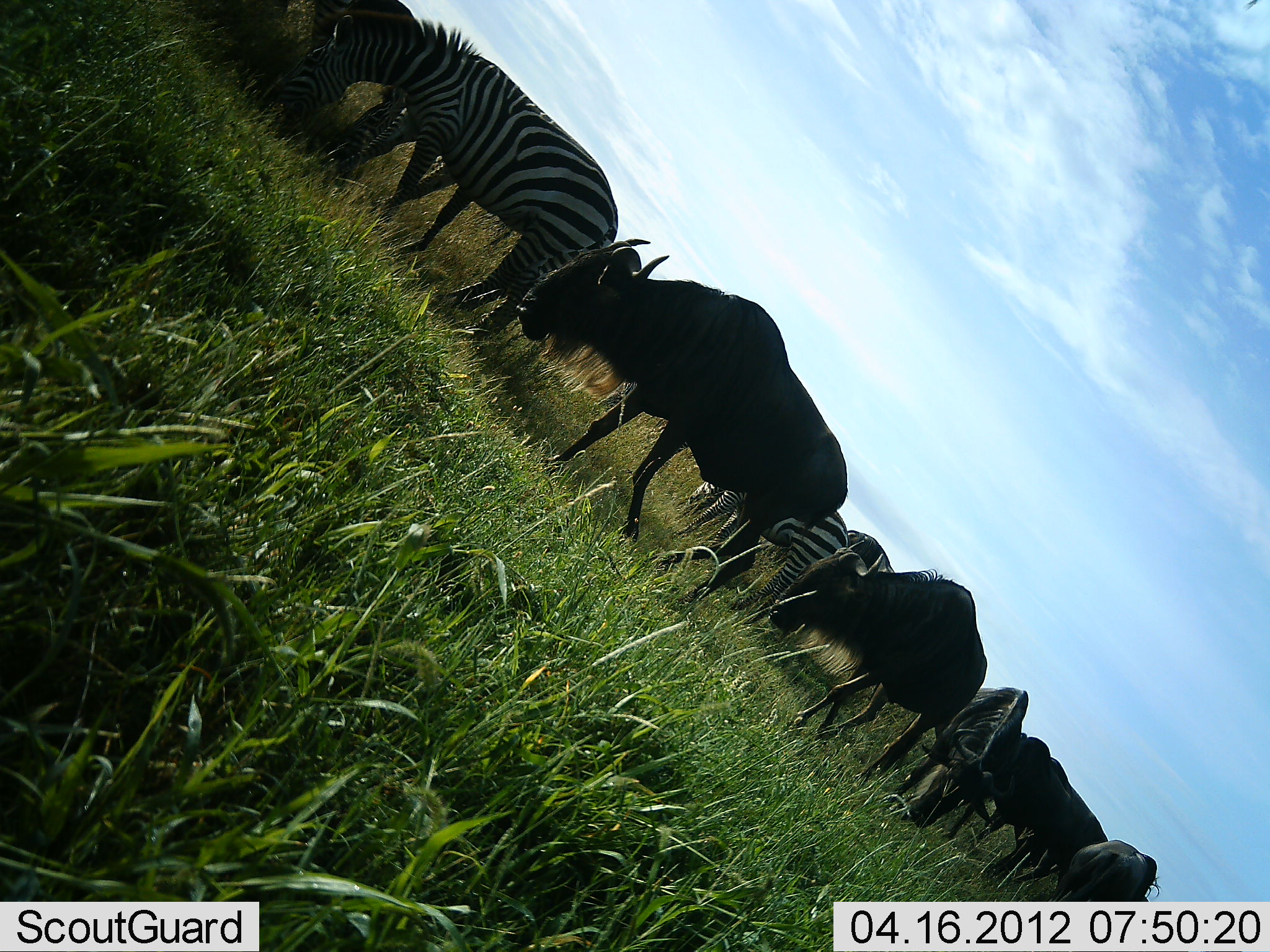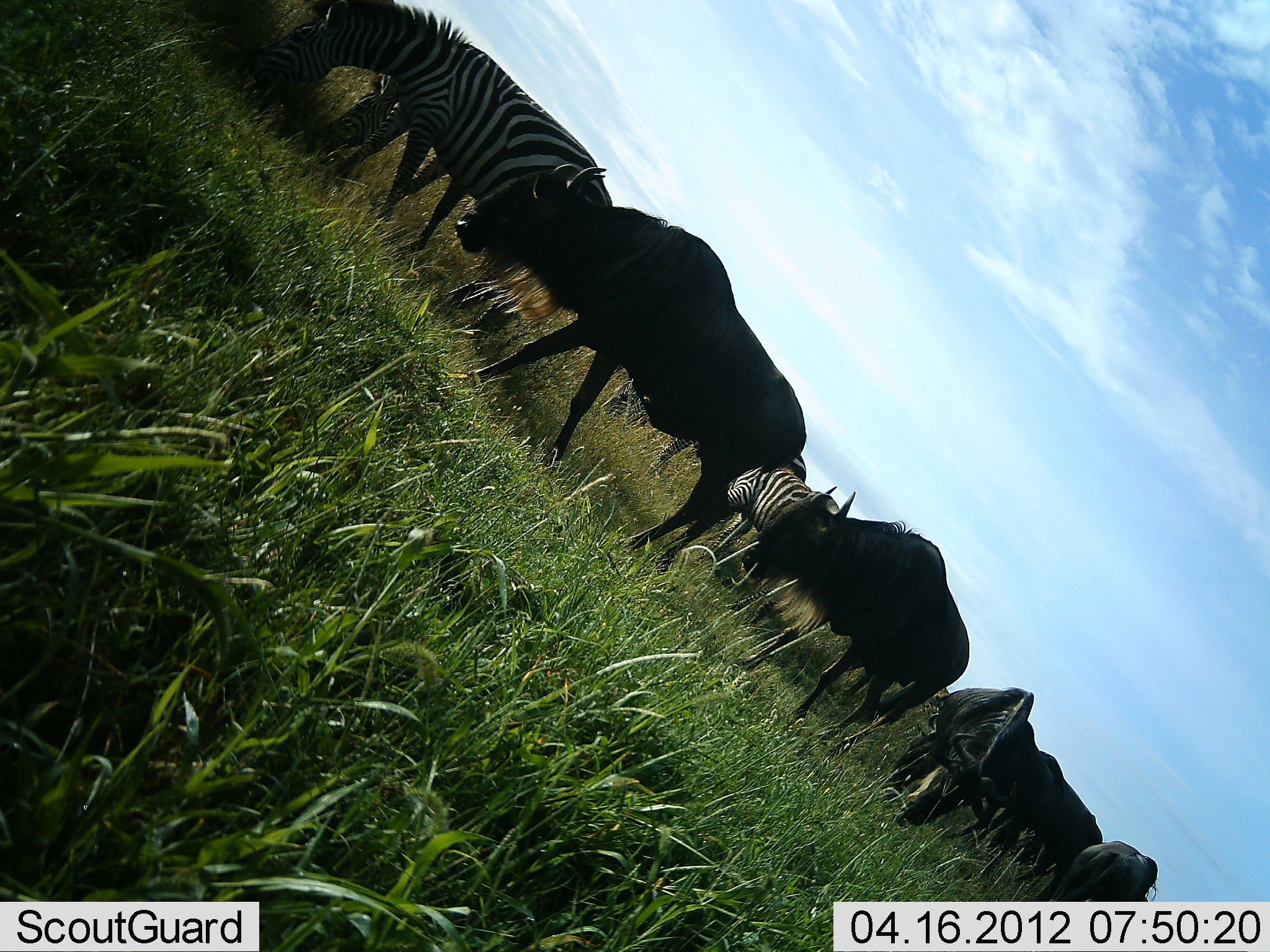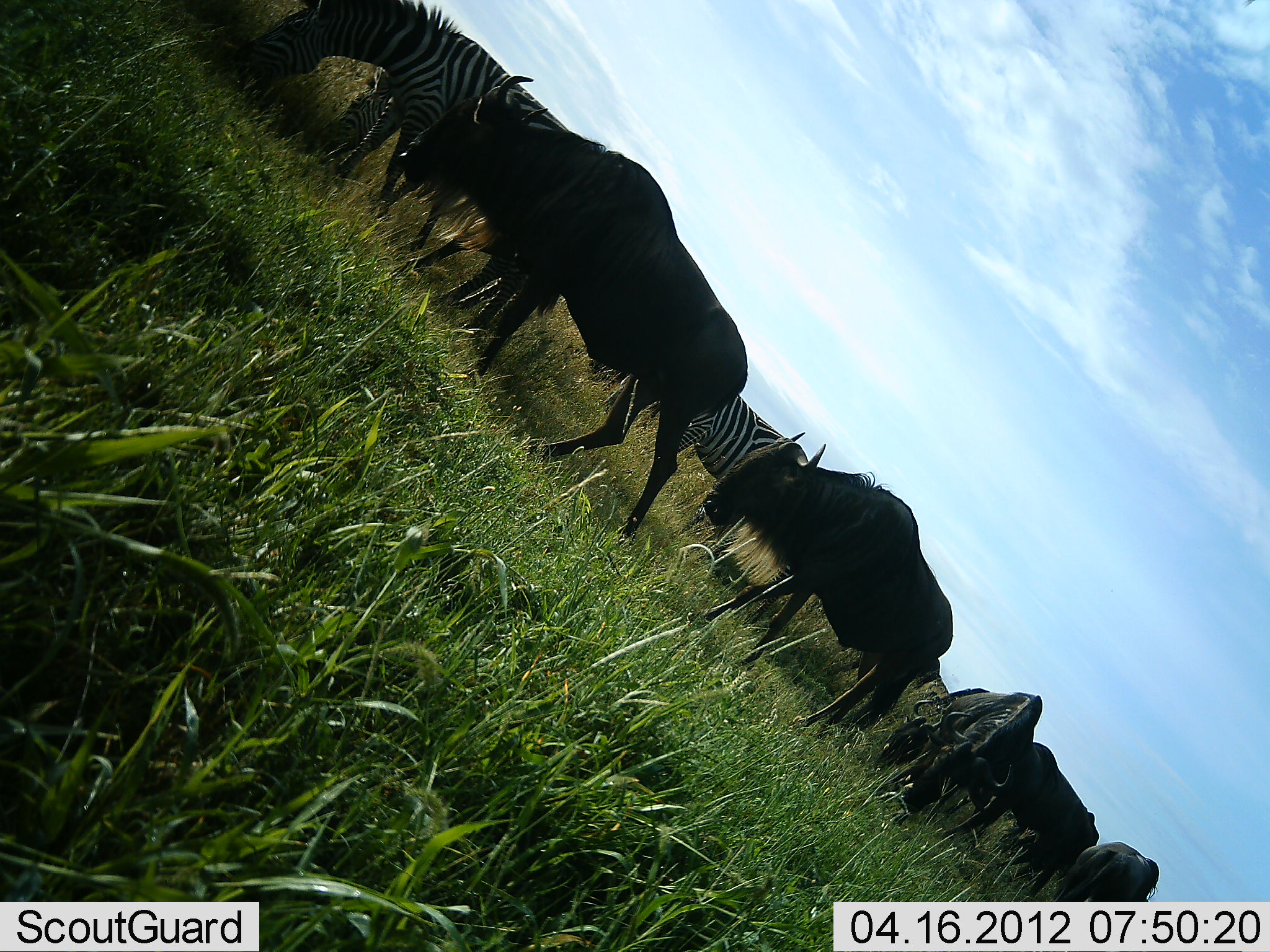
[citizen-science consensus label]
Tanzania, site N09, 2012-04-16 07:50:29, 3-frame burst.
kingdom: Animalia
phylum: Chordata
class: Mammalia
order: Artiodactyla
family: Bovidae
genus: Connochaetes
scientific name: Connochaetes taurinus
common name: blue wildebeest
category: wildebeest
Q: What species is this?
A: Wildebeest (blue wildebeest) (Connochaetes taurinus).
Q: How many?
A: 5.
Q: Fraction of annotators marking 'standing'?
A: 26%.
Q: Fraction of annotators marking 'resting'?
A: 0%.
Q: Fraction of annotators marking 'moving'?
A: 74%.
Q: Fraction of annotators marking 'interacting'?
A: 0%.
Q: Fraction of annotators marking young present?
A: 0%.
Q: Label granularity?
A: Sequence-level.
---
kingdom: Animalia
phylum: Chordata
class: Mammalia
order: Perissodactyla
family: Equidae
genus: Equus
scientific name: Equus quagga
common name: plains zebra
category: zebra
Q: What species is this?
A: Zebra (plains zebra) (Equus quagga).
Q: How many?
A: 3.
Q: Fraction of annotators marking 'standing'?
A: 26%.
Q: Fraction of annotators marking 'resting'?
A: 0%.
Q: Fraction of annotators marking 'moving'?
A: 59%.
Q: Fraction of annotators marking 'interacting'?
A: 0%.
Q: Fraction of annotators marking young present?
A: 0%.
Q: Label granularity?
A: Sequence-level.